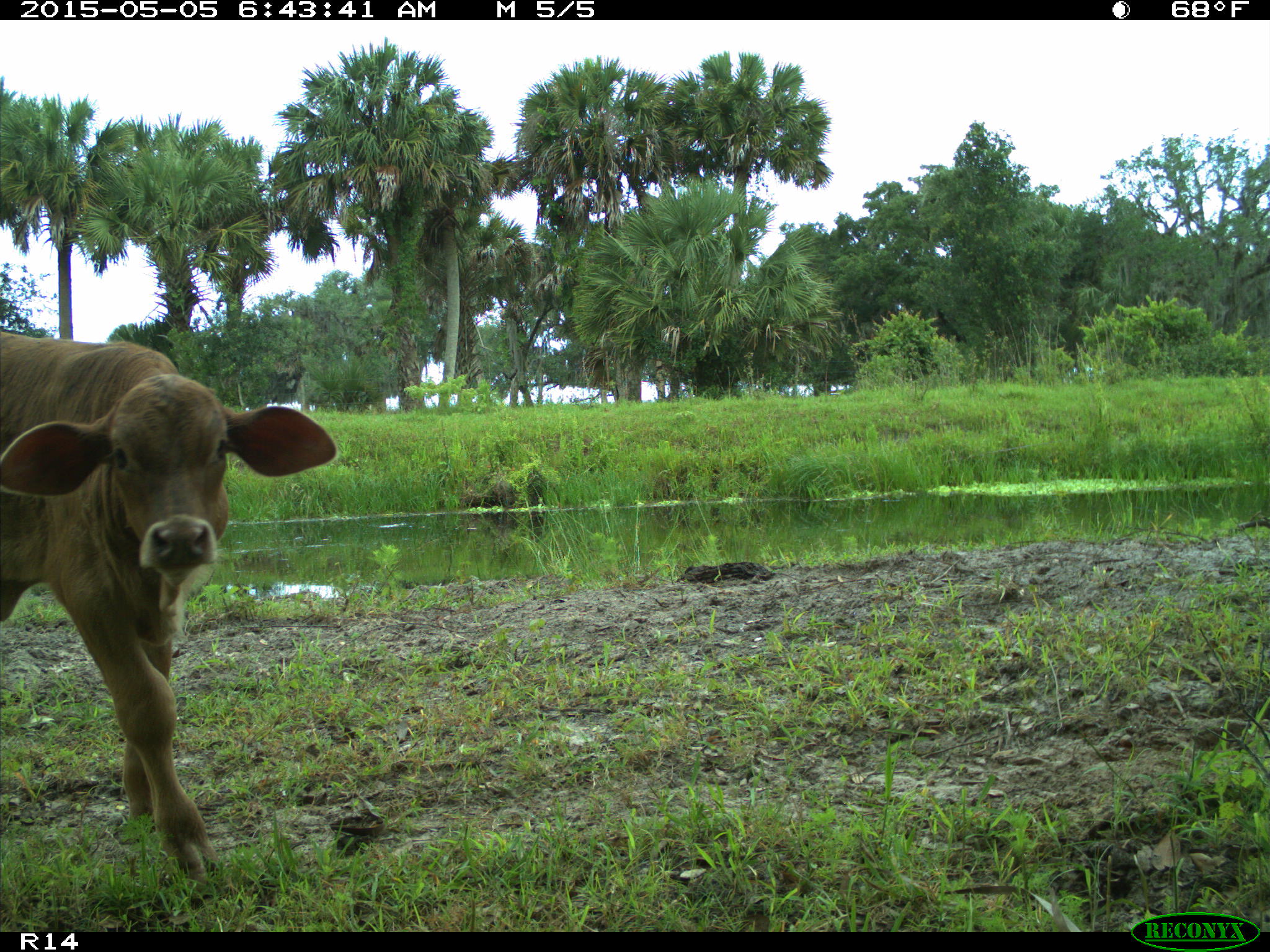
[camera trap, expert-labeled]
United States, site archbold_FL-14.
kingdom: Animalia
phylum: Chordata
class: Mammalia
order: Artiodactyla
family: Bovidae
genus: Bos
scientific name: Bos taurus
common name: domestic cow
Bos taurus (domestic cow).